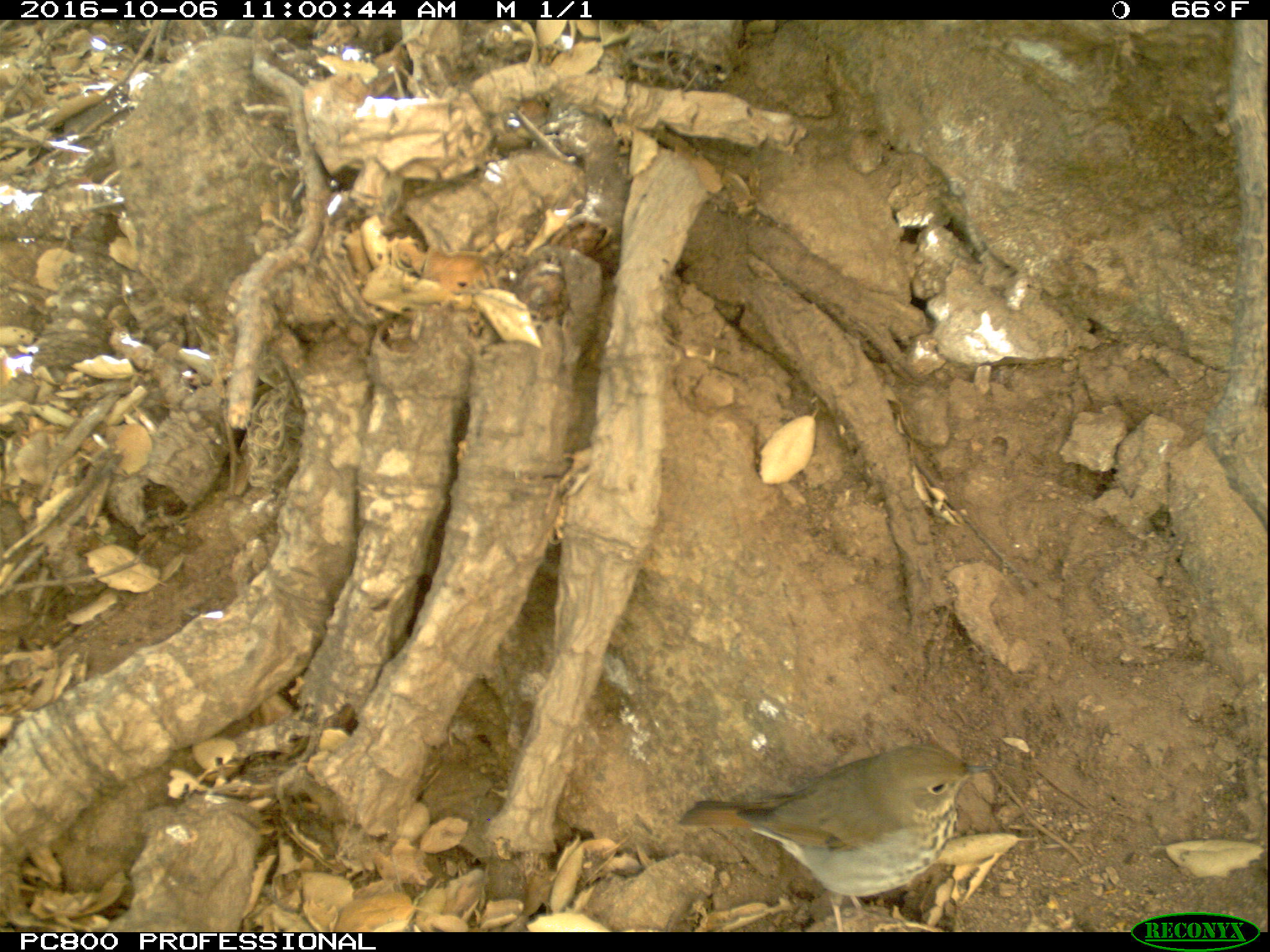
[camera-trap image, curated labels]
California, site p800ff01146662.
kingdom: Animalia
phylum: Chordata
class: Aves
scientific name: Aves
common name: bird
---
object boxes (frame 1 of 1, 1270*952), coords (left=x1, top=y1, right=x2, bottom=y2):
bird: (left=678, top=745, right=998, bottom=932)